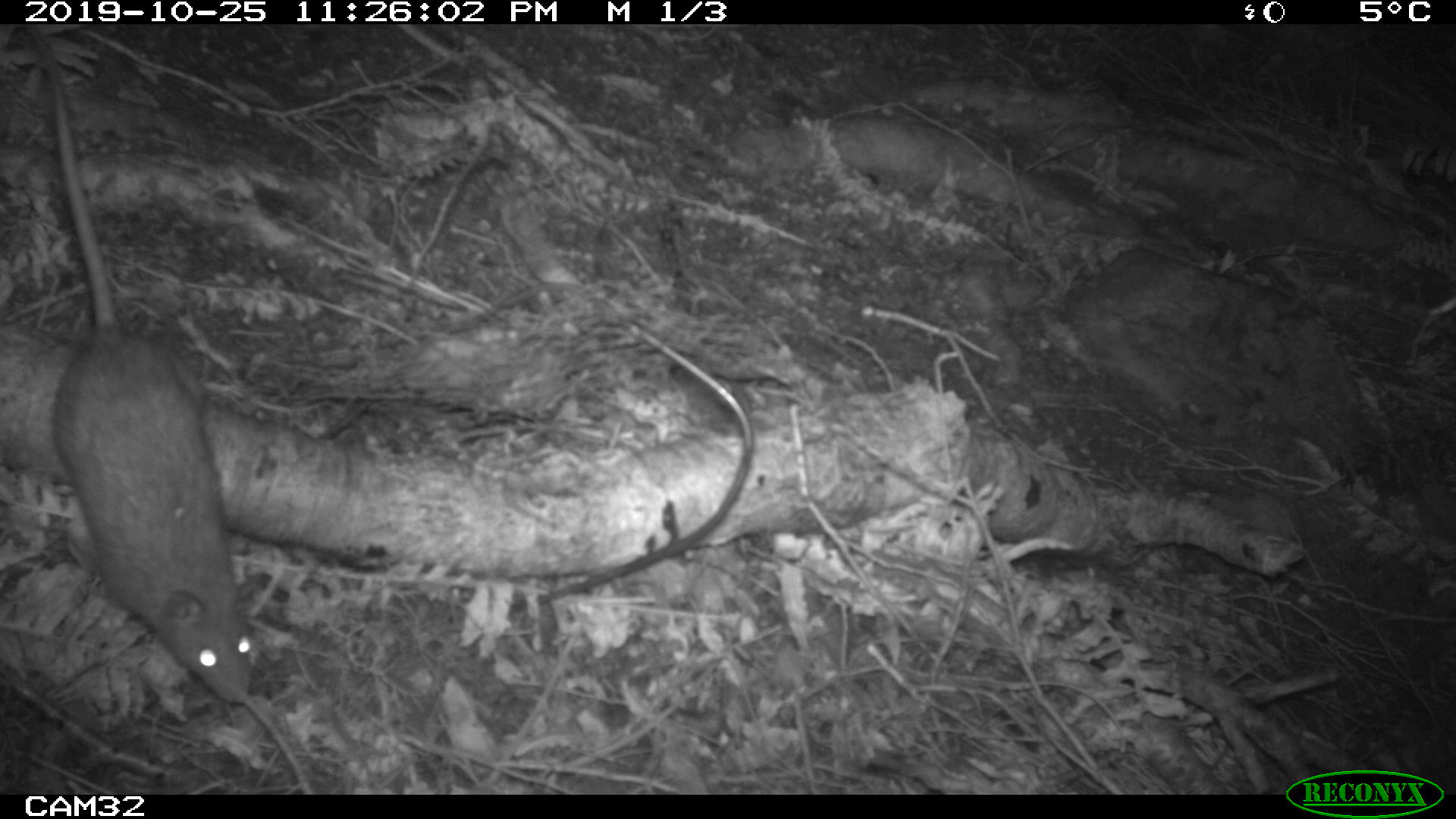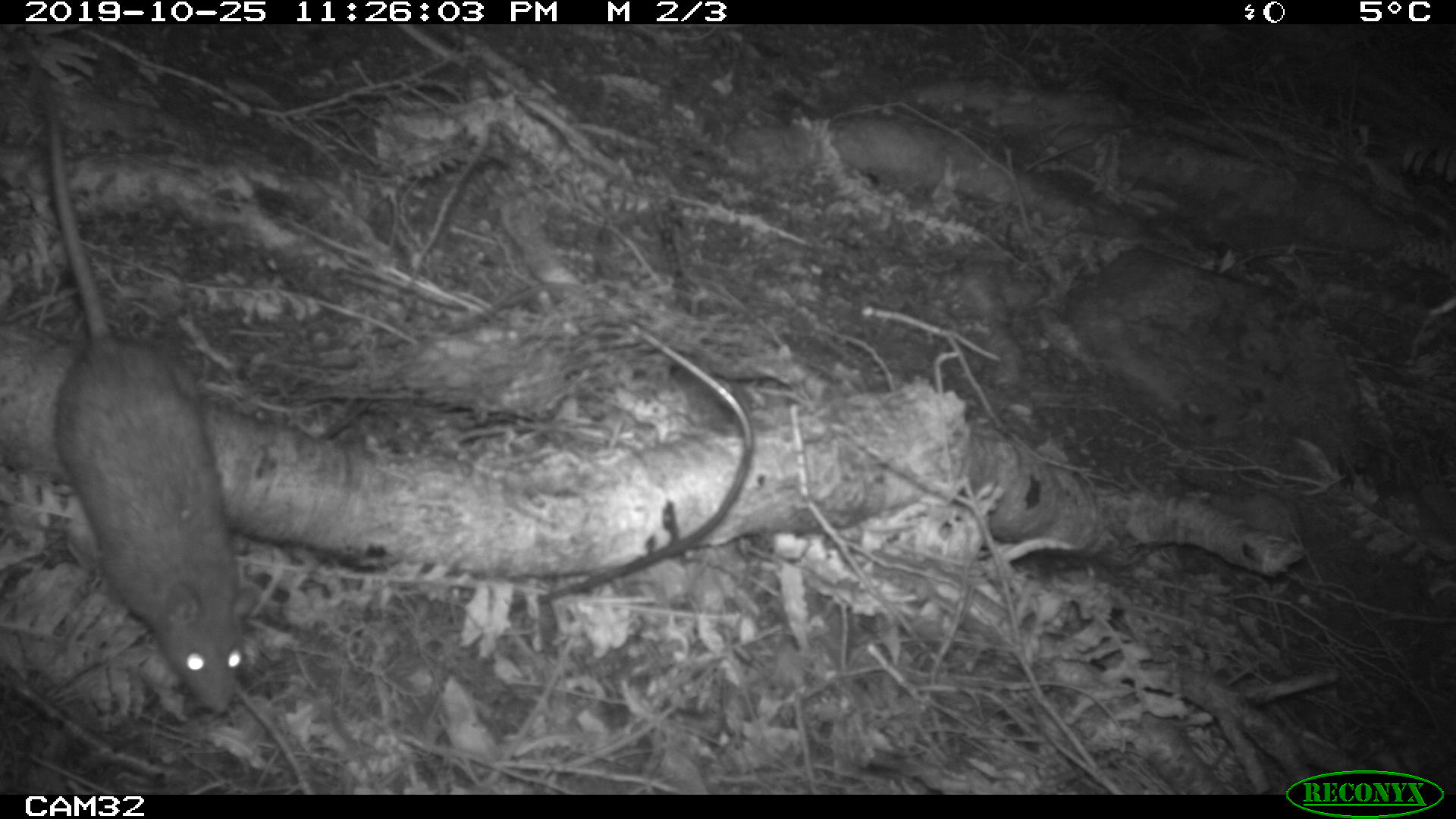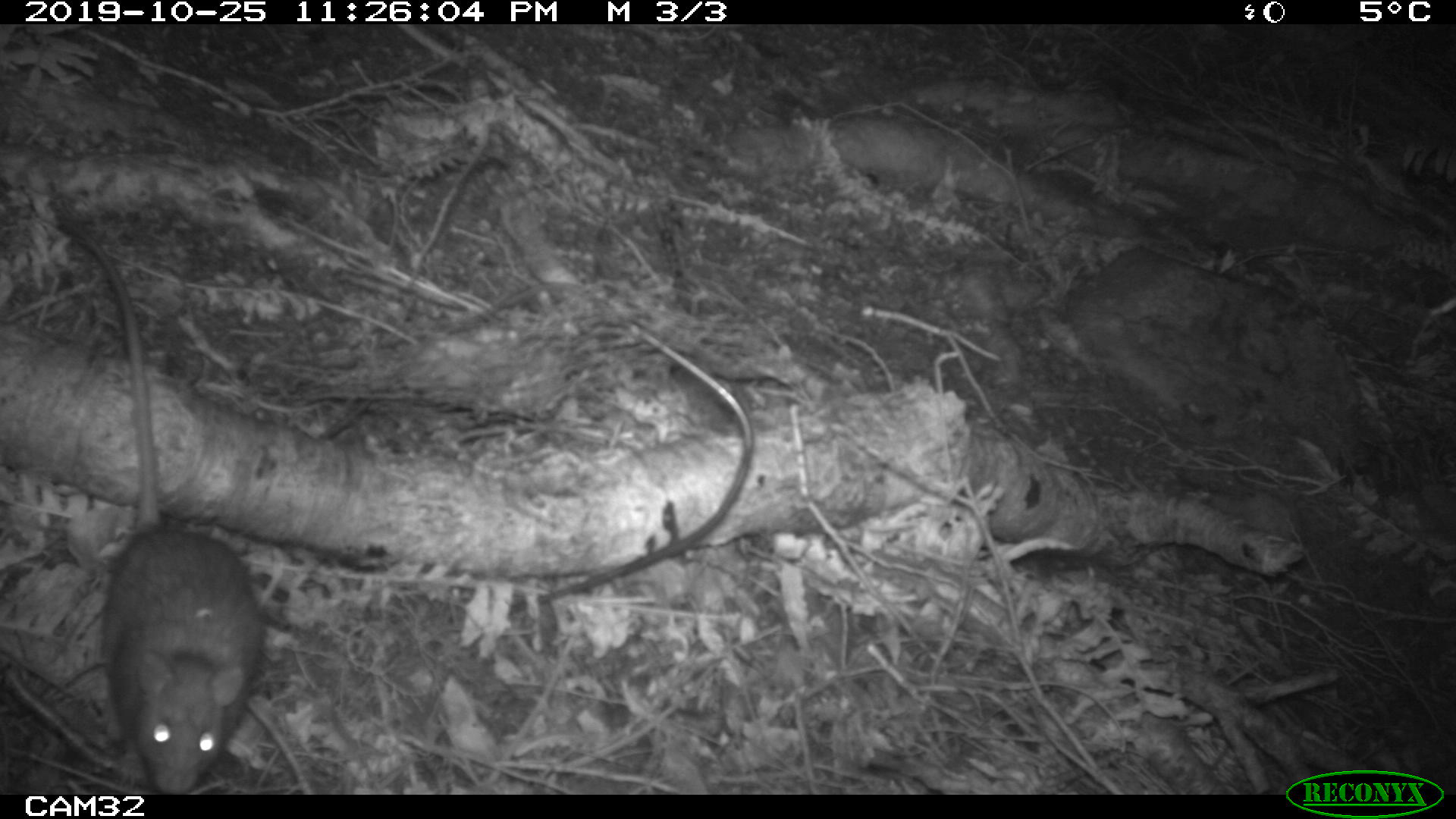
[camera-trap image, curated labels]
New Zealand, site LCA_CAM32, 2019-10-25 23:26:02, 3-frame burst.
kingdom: Animalia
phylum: Chordata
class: Mammalia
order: Rodentia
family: Muridae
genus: Rattus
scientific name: Rattus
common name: rat